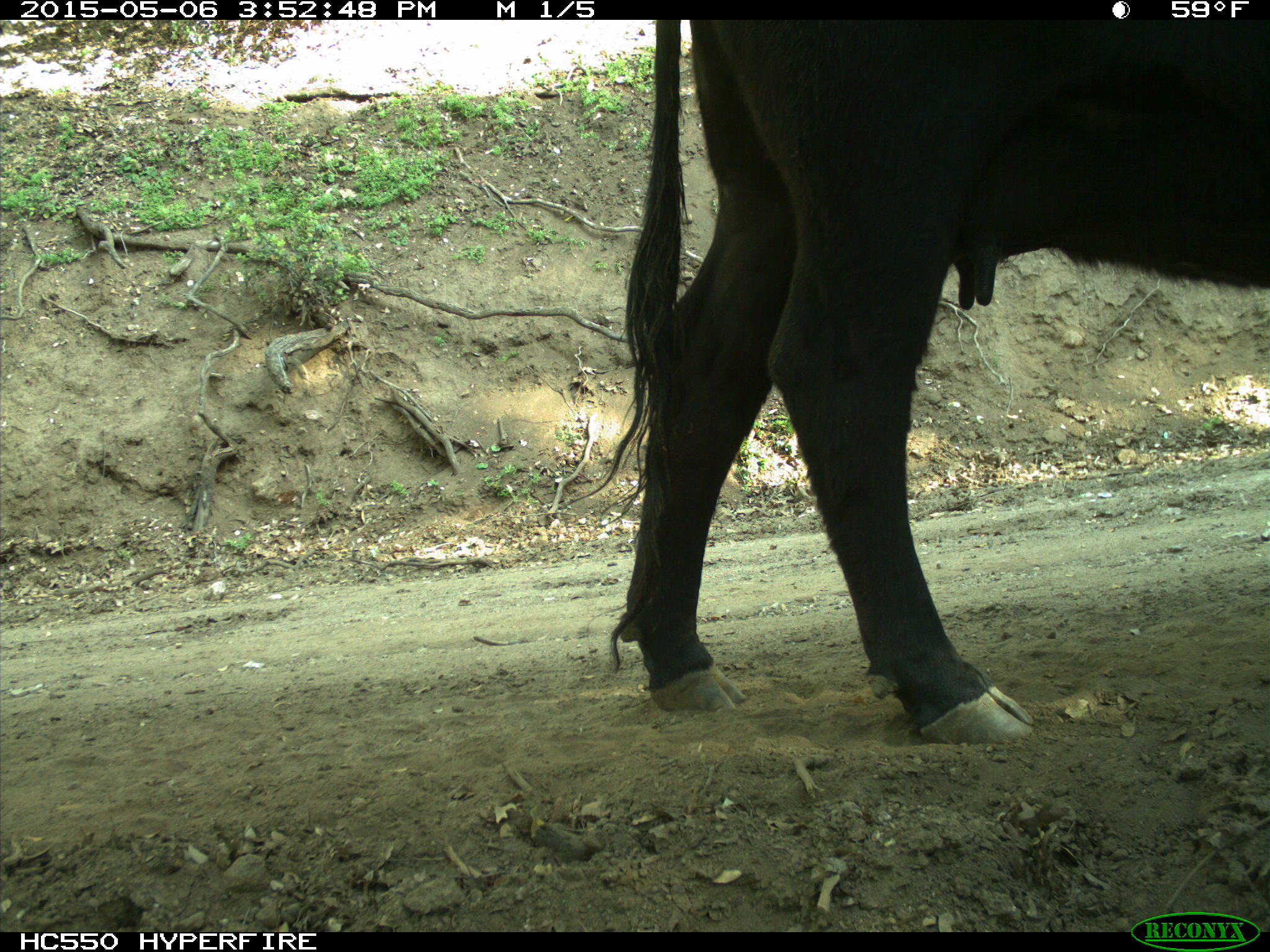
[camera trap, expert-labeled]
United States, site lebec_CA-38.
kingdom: Animalia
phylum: Chordata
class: Mammalia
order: Artiodactyla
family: Bovidae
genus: Bos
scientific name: Bos taurus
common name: domestic cow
Bos taurus (domestic cow).